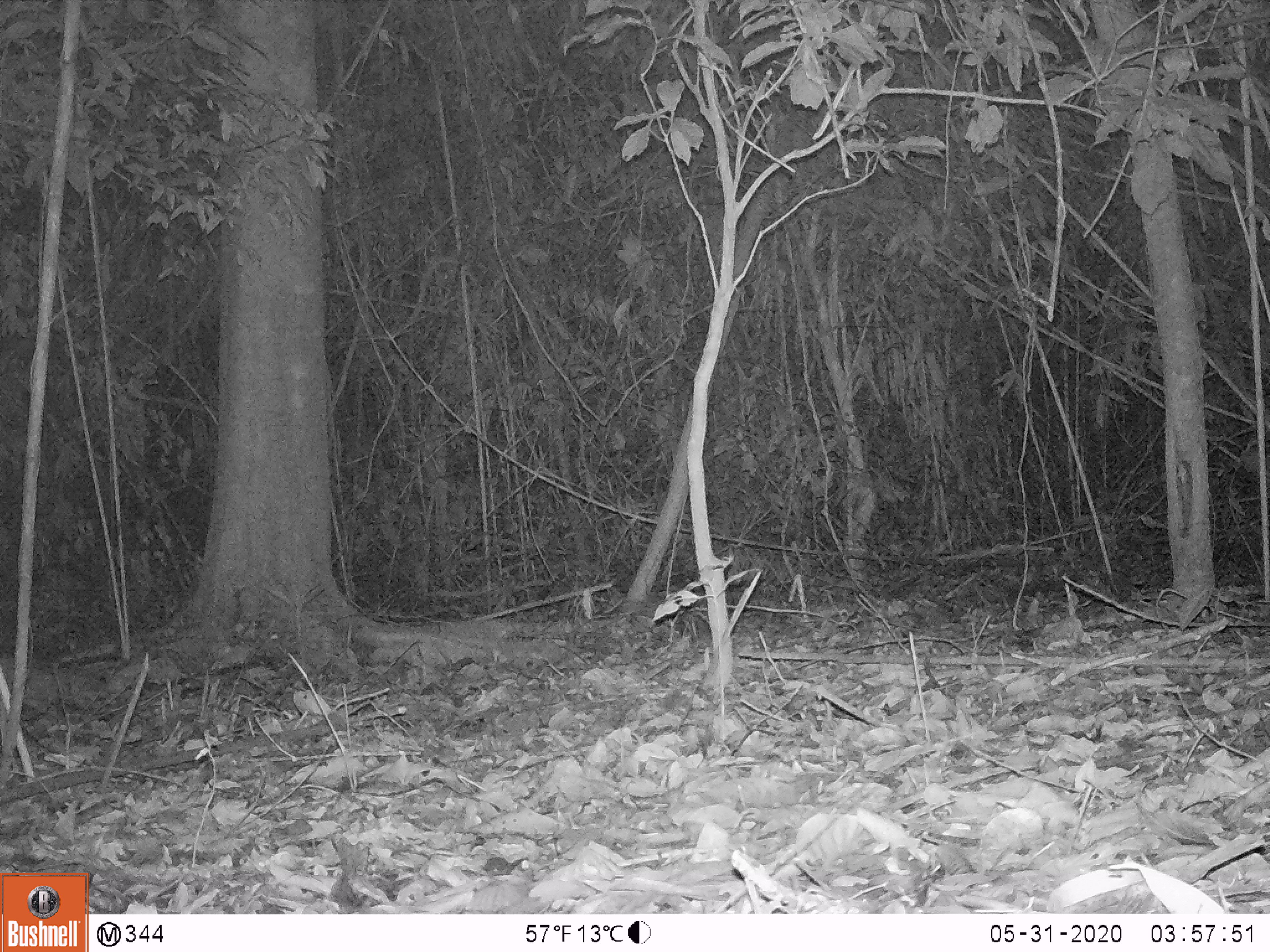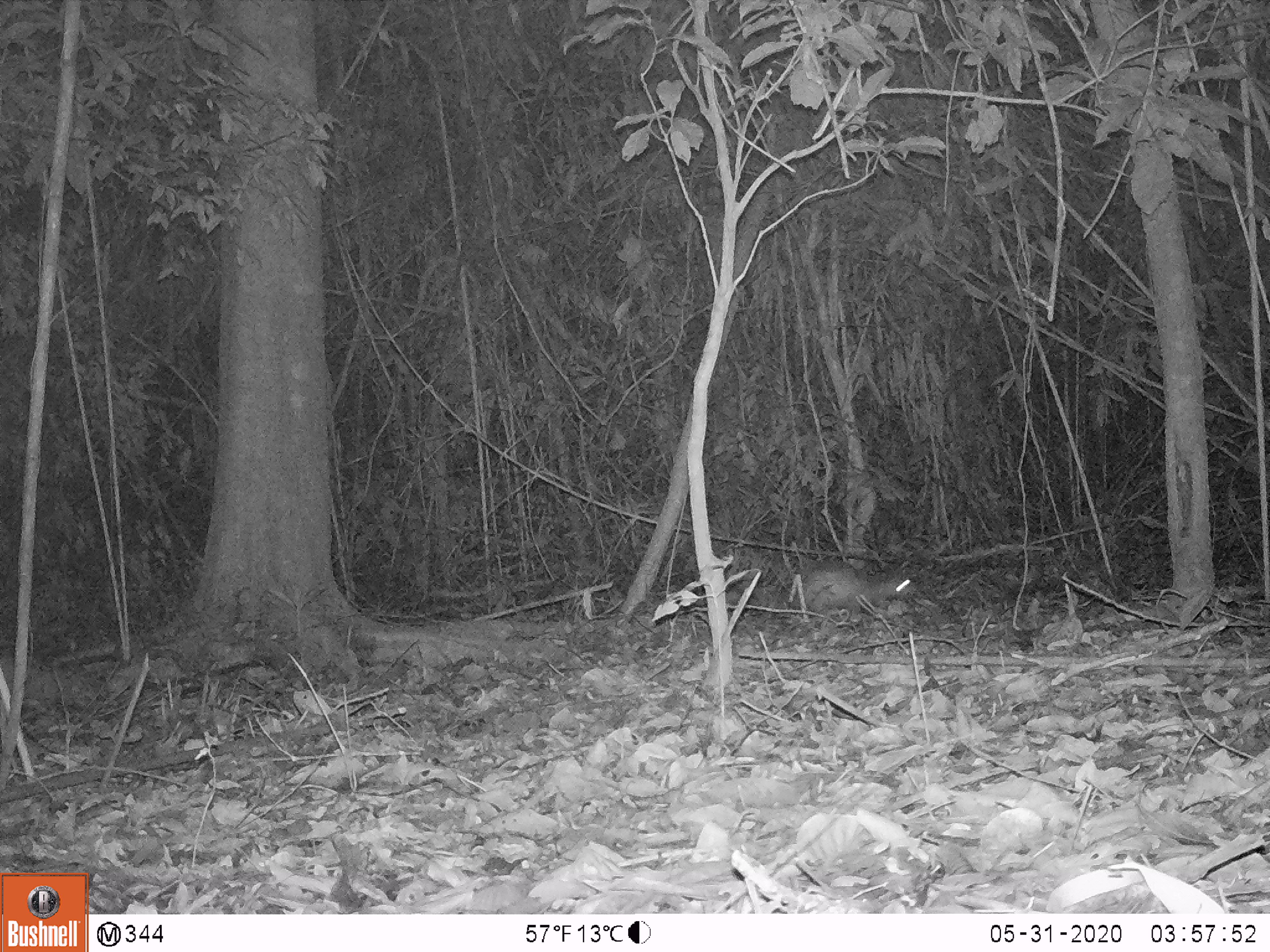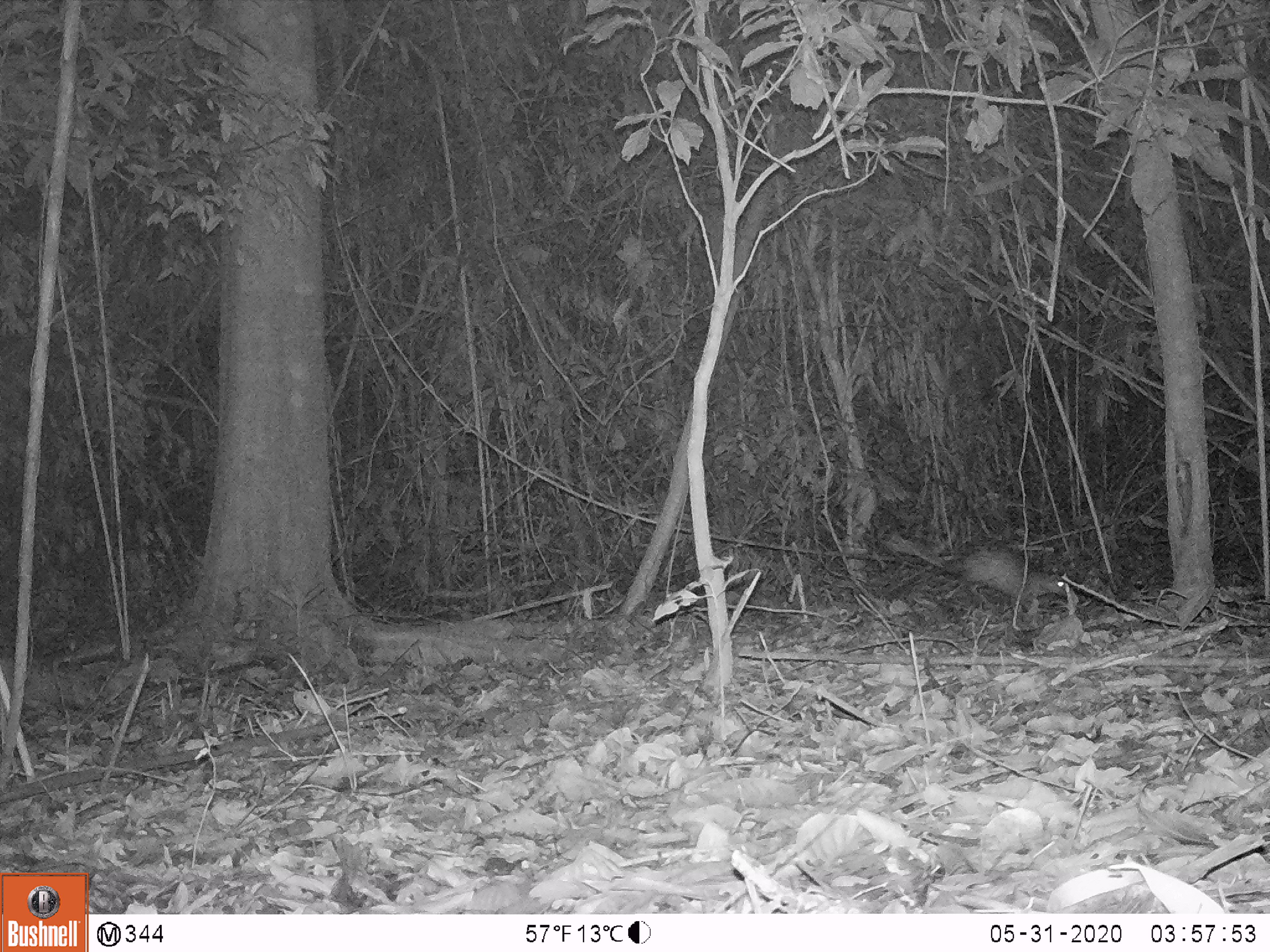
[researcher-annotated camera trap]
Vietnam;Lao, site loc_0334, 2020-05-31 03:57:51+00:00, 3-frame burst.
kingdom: Animalia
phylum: Chordata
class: Mammalia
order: Rodentia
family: Hystricidae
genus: Atherurus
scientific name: Atherurus macrourus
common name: asiatic brush-tailed porcupine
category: asiatic brush tailed porcupine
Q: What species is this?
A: Asiatic brush tailed porcupine (asiatic brush-tailed porcupine) (Atherurus macrourus).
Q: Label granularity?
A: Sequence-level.